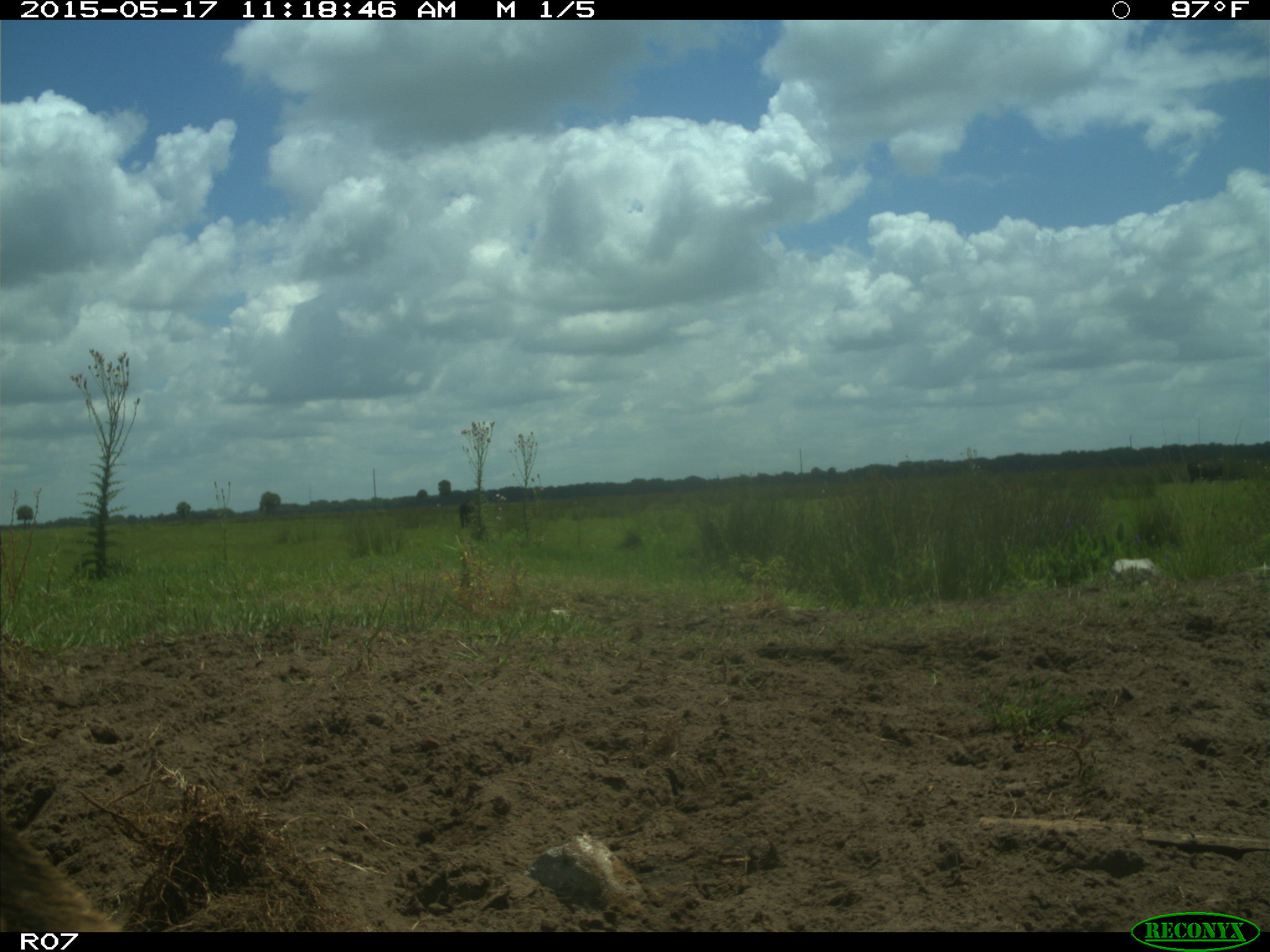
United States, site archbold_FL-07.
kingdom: Animalia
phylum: Chordata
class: Mammalia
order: Artiodactyla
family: Bovidae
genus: Bos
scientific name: Bos taurus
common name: domestic cow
Bos taurus (domestic cow).